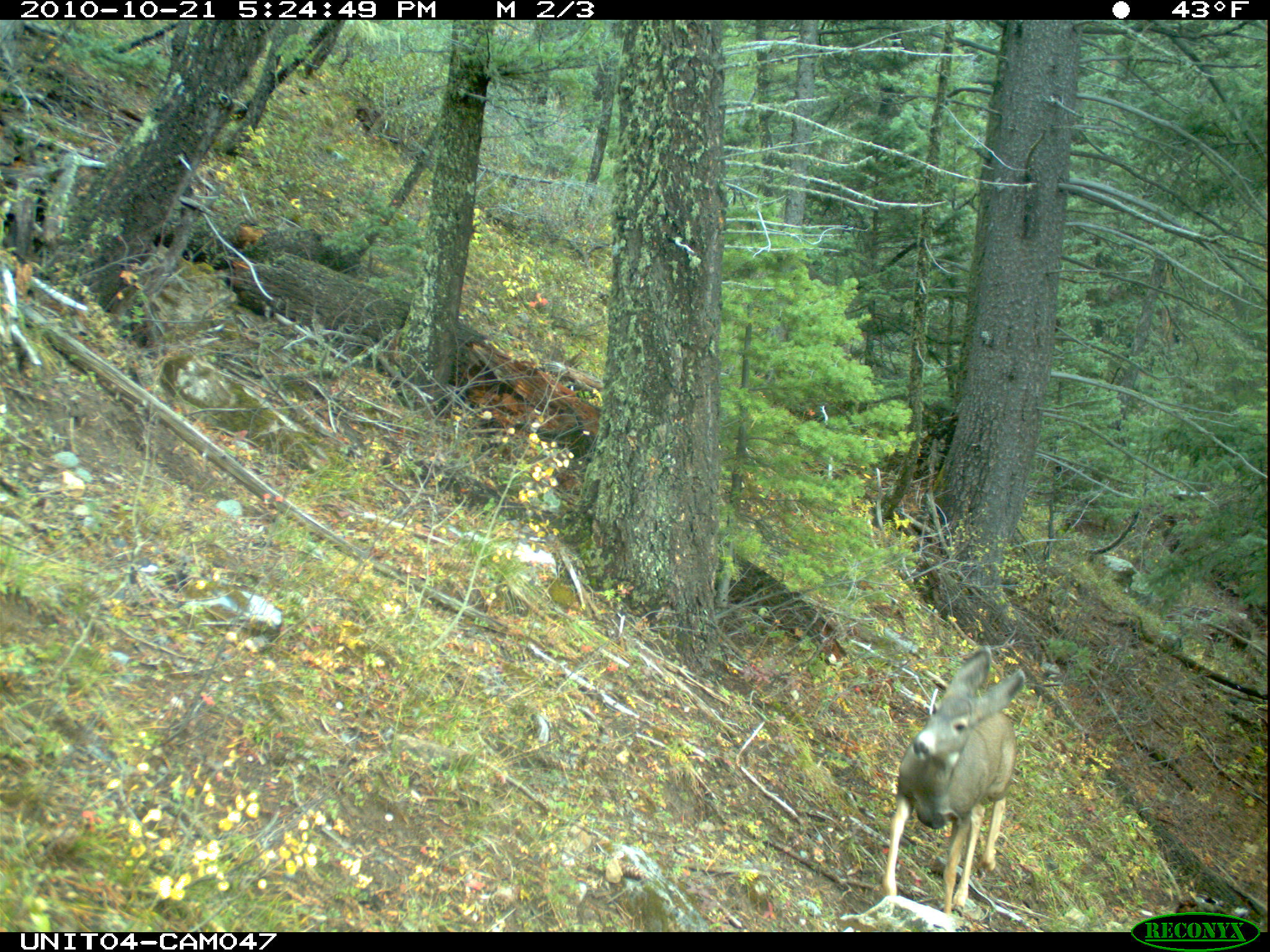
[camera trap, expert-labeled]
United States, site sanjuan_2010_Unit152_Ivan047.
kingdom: Animalia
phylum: Chordata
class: Mammalia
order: Artiodactyla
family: Cervidae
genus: Odocoileus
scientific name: Odocoileus hemionus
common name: mule deer